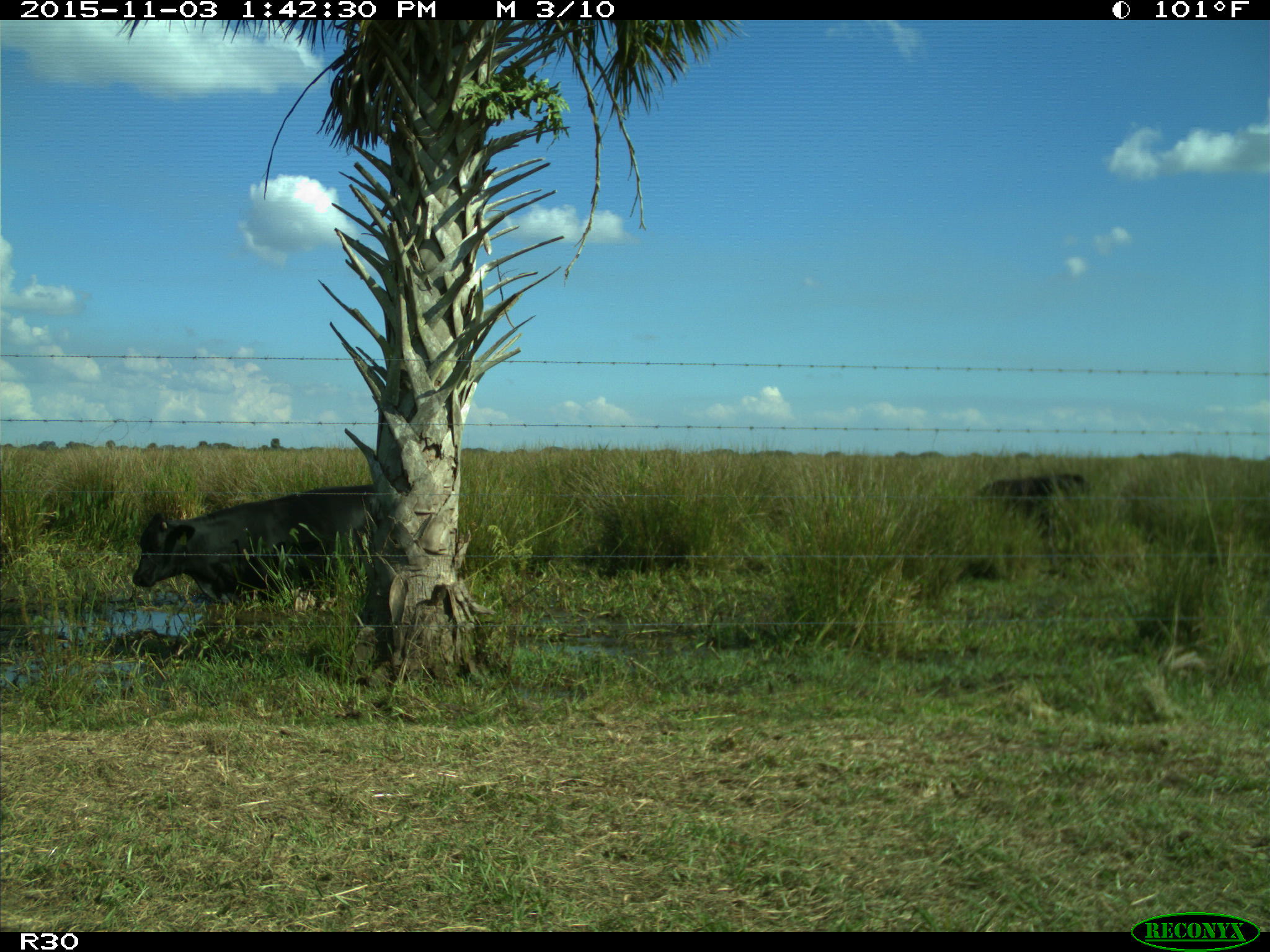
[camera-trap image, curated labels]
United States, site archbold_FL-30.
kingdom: Animalia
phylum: Chordata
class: Mammalia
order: Artiodactyla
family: Bovidae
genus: Bos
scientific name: Bos taurus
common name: domestic cow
Bos taurus (domestic cow).